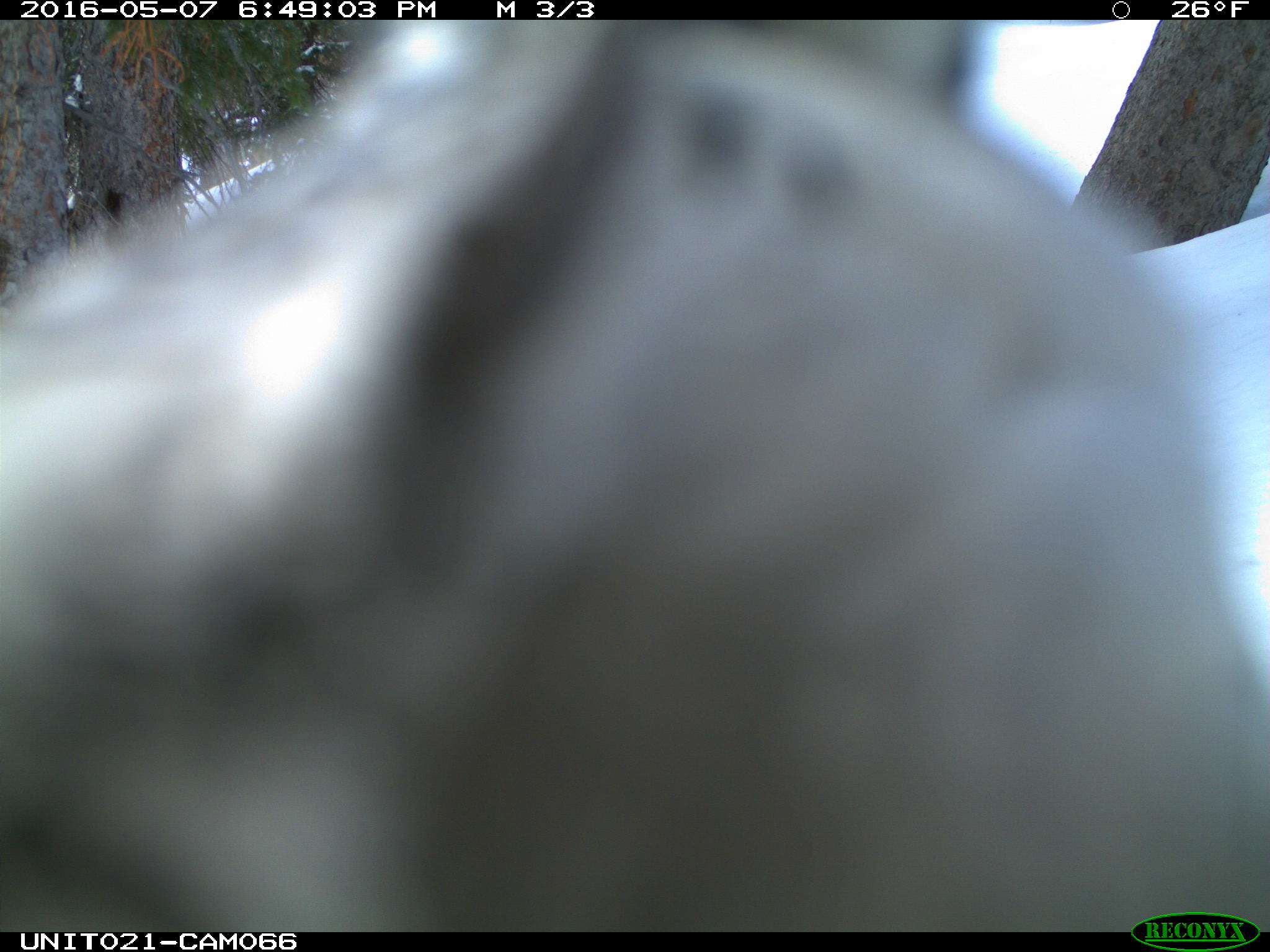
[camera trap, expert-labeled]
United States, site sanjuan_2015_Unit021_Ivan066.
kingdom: Animalia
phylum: Chordata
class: Aves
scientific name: Aves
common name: birds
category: unidentified bird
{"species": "unidentified bird (birds) (Aves)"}